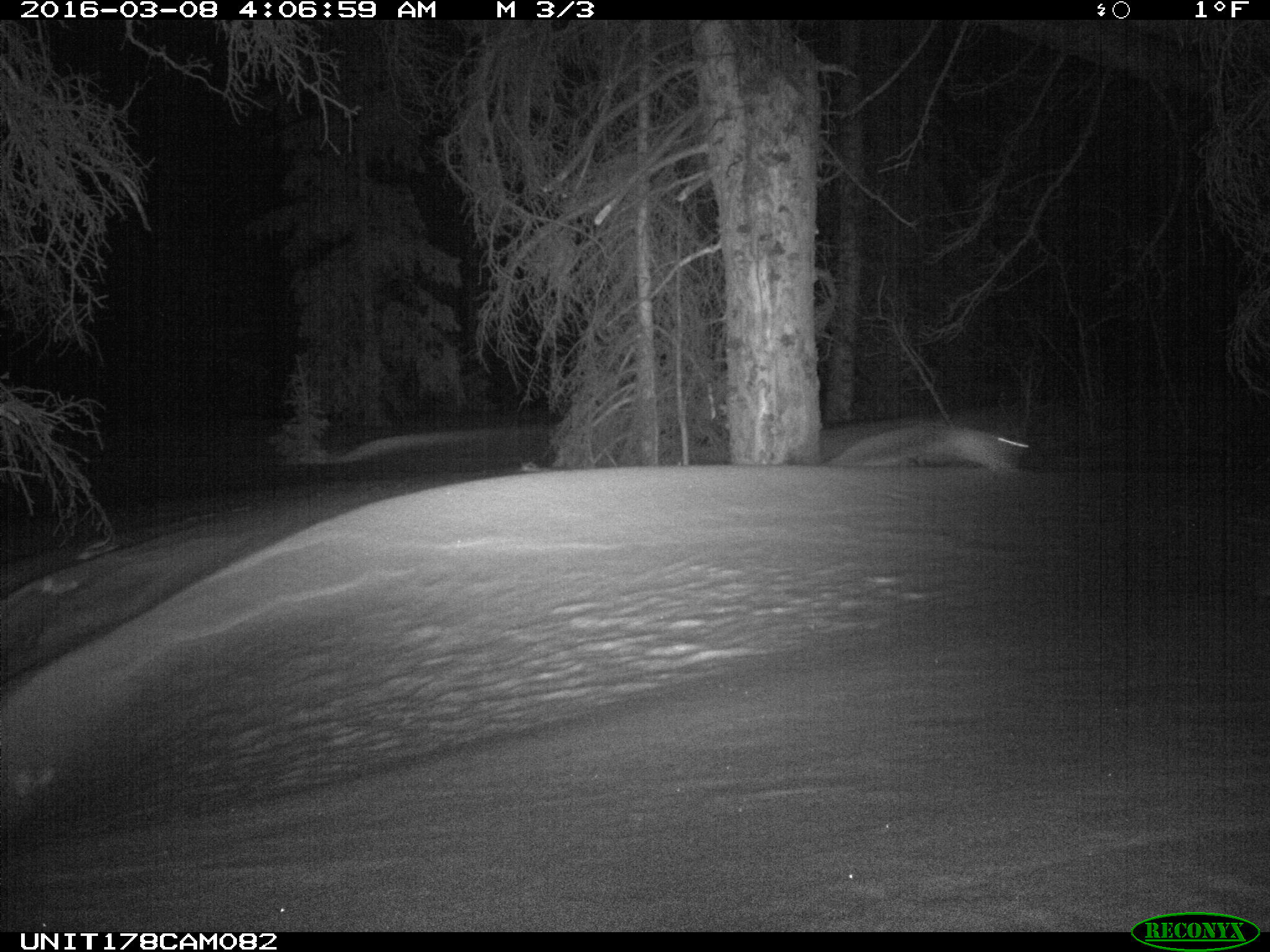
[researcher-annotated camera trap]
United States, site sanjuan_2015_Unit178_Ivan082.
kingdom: Animalia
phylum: Chordata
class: Mammalia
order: Lagomorpha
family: Leporidae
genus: Lepus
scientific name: Lepus americanus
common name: snowshoe hare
Lepus americanus (snowshoe hare).